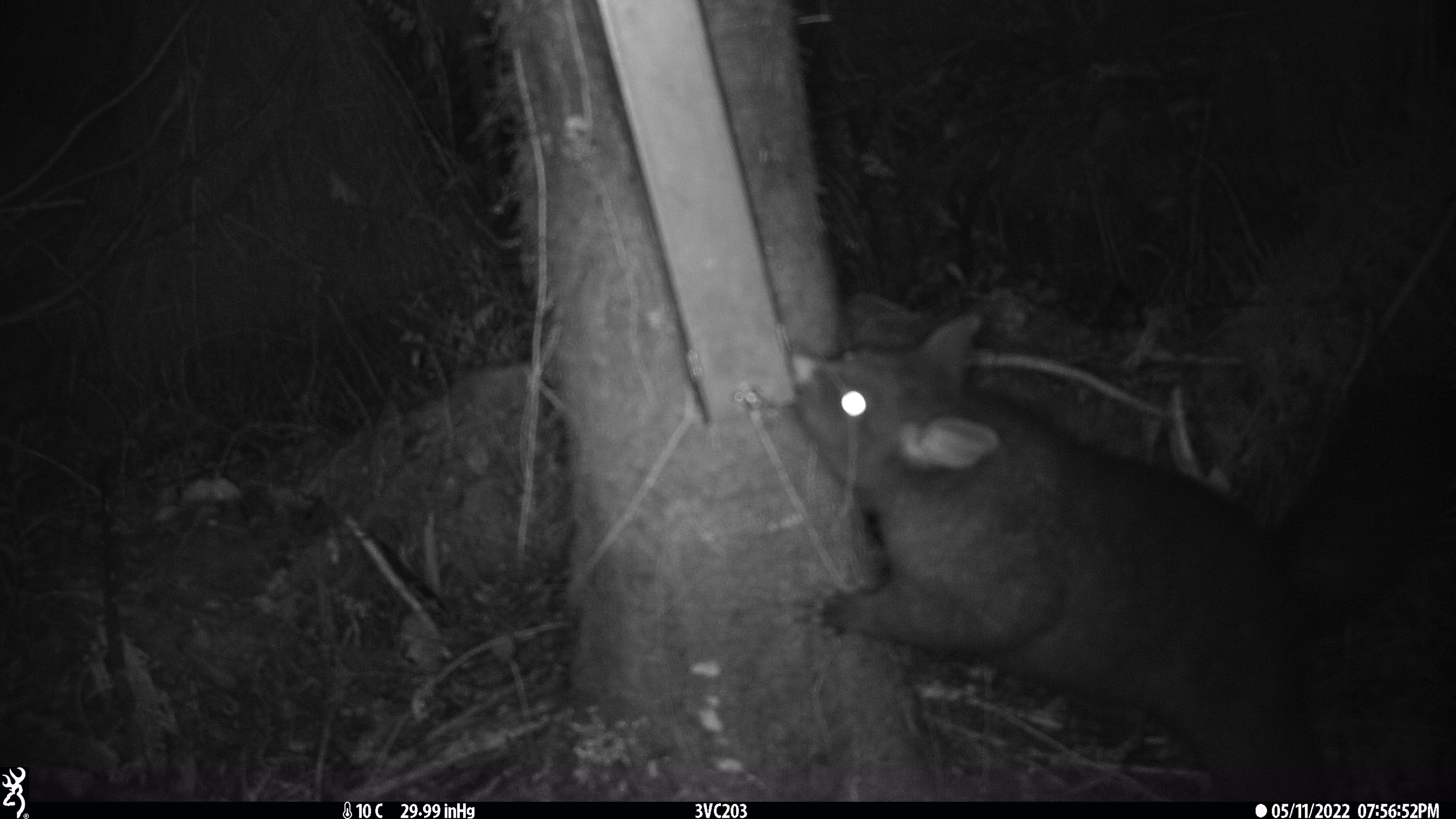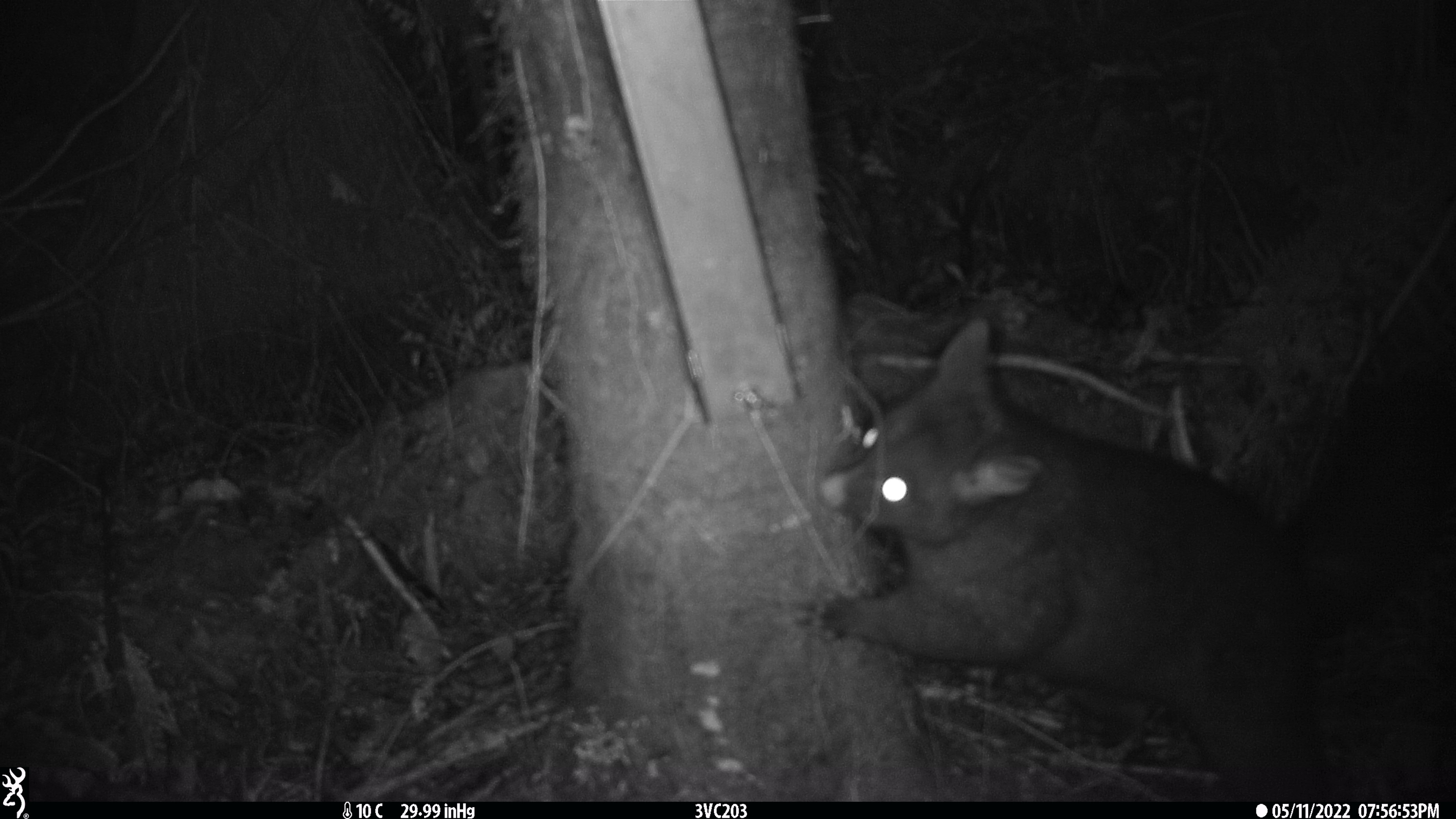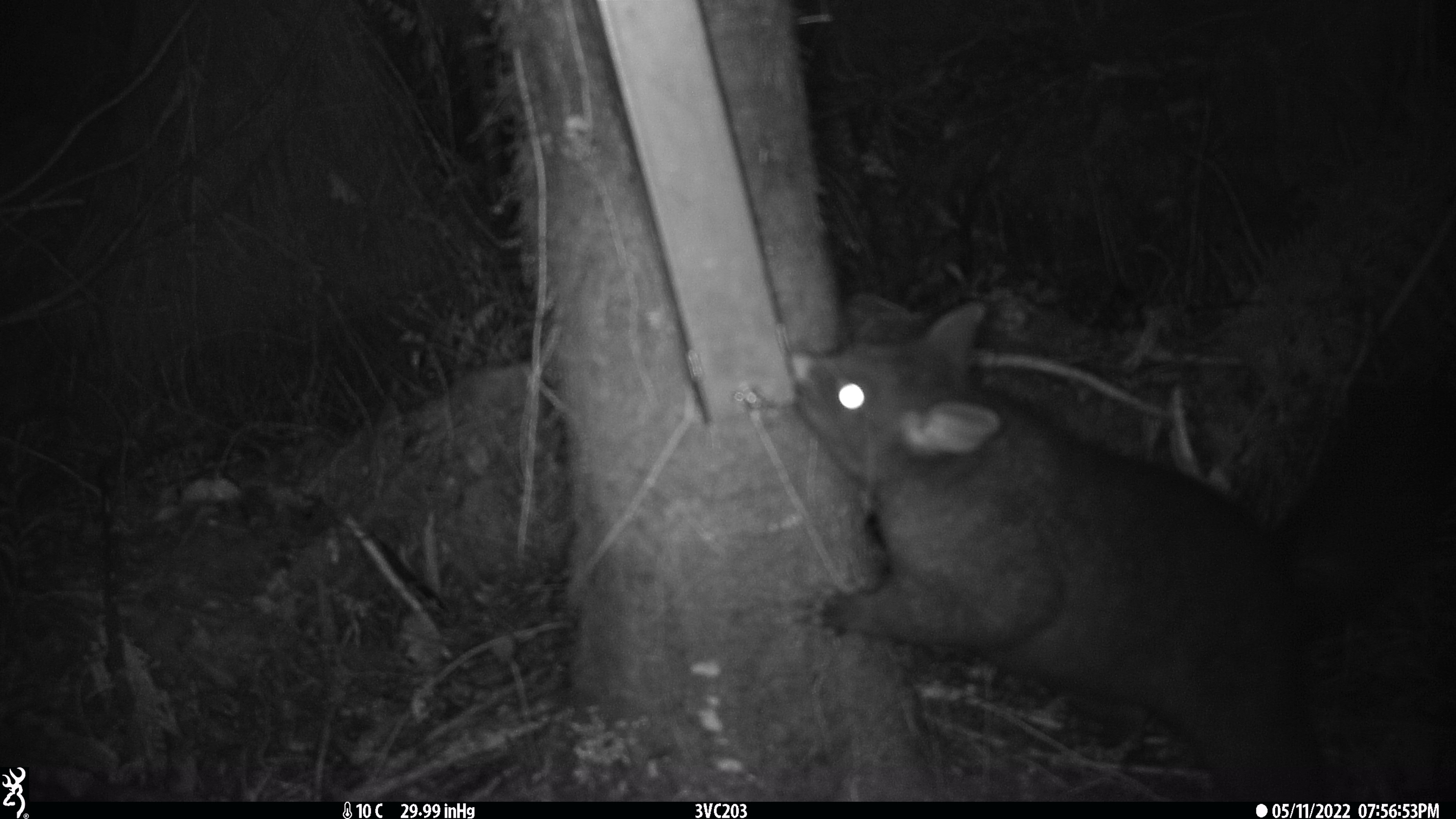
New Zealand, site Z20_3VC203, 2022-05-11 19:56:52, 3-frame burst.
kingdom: Animalia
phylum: Chordata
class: Mammalia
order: Diprotodontia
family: Phalangeridae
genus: Trichosurus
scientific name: Trichosurus vulpecula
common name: common brushtail possum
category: possum